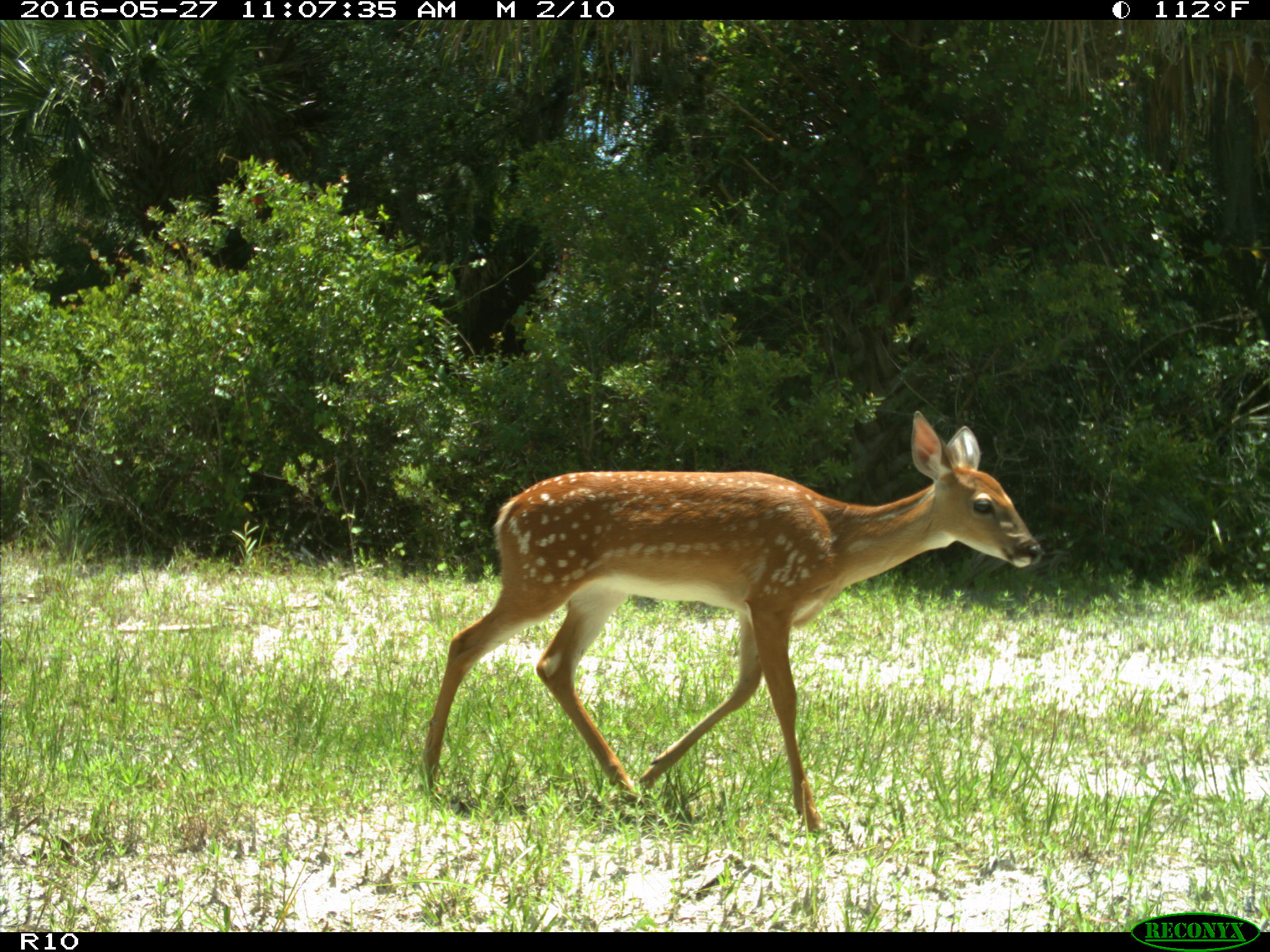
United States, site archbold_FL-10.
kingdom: Animalia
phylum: Chordata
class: Mammalia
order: Artiodactyla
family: Cervidae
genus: Odocoileus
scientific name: Odocoileus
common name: deer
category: unidentified deer